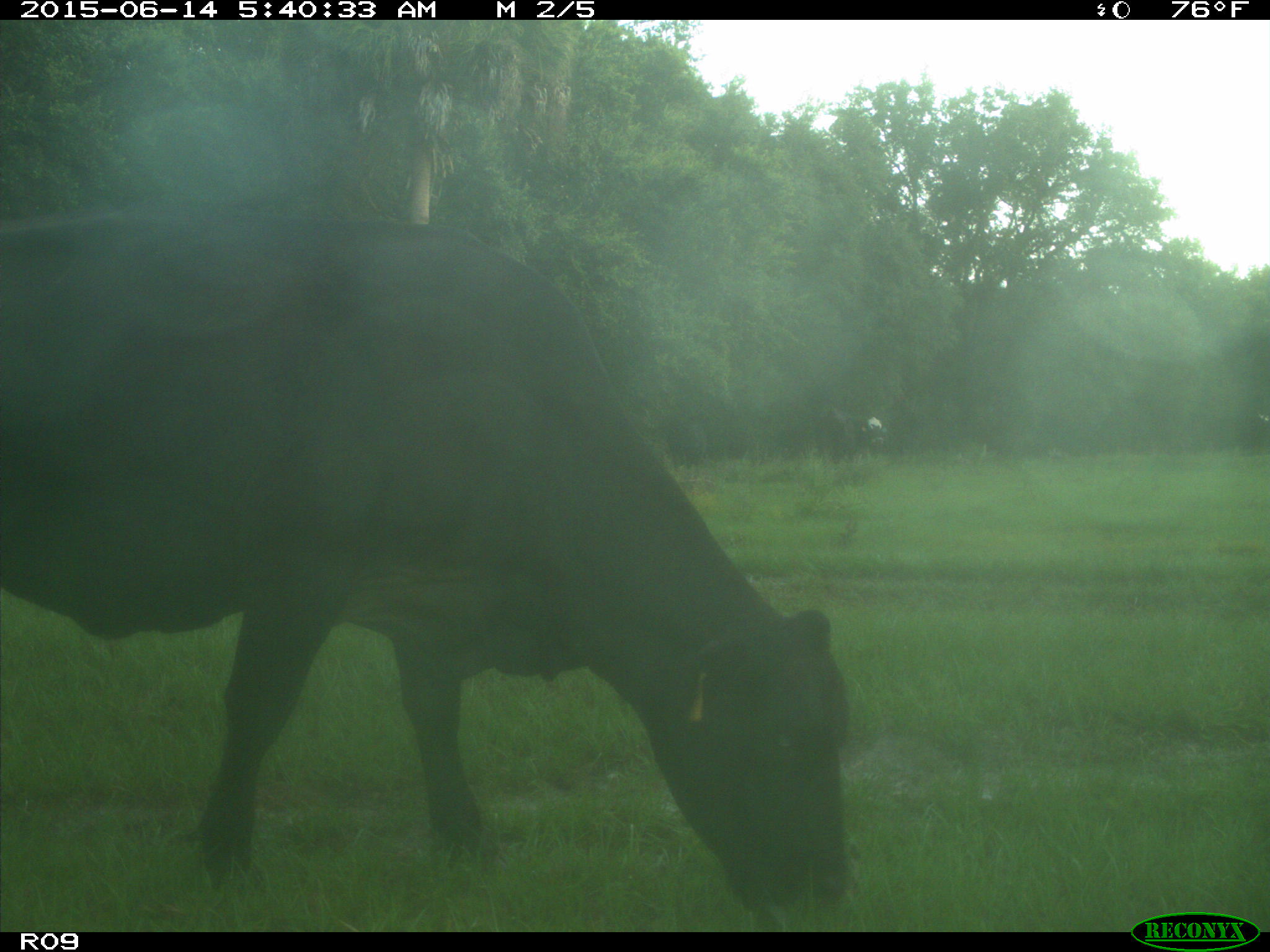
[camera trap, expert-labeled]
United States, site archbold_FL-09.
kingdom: Animalia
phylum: Chordata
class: Mammalia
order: Artiodactyla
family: Bovidae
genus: Bos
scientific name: Bos taurus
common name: domestic cow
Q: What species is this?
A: Bos taurus (domestic cow).